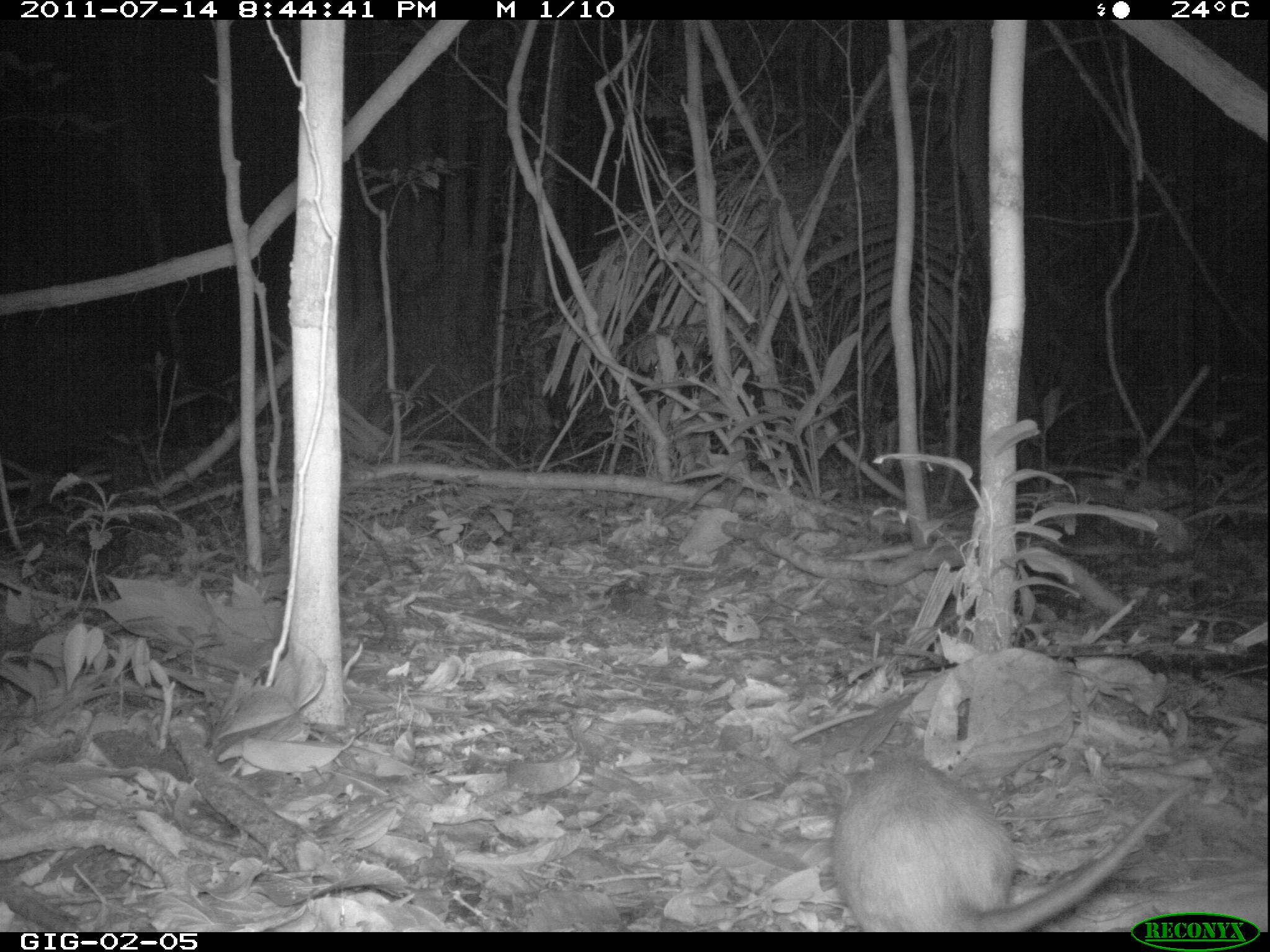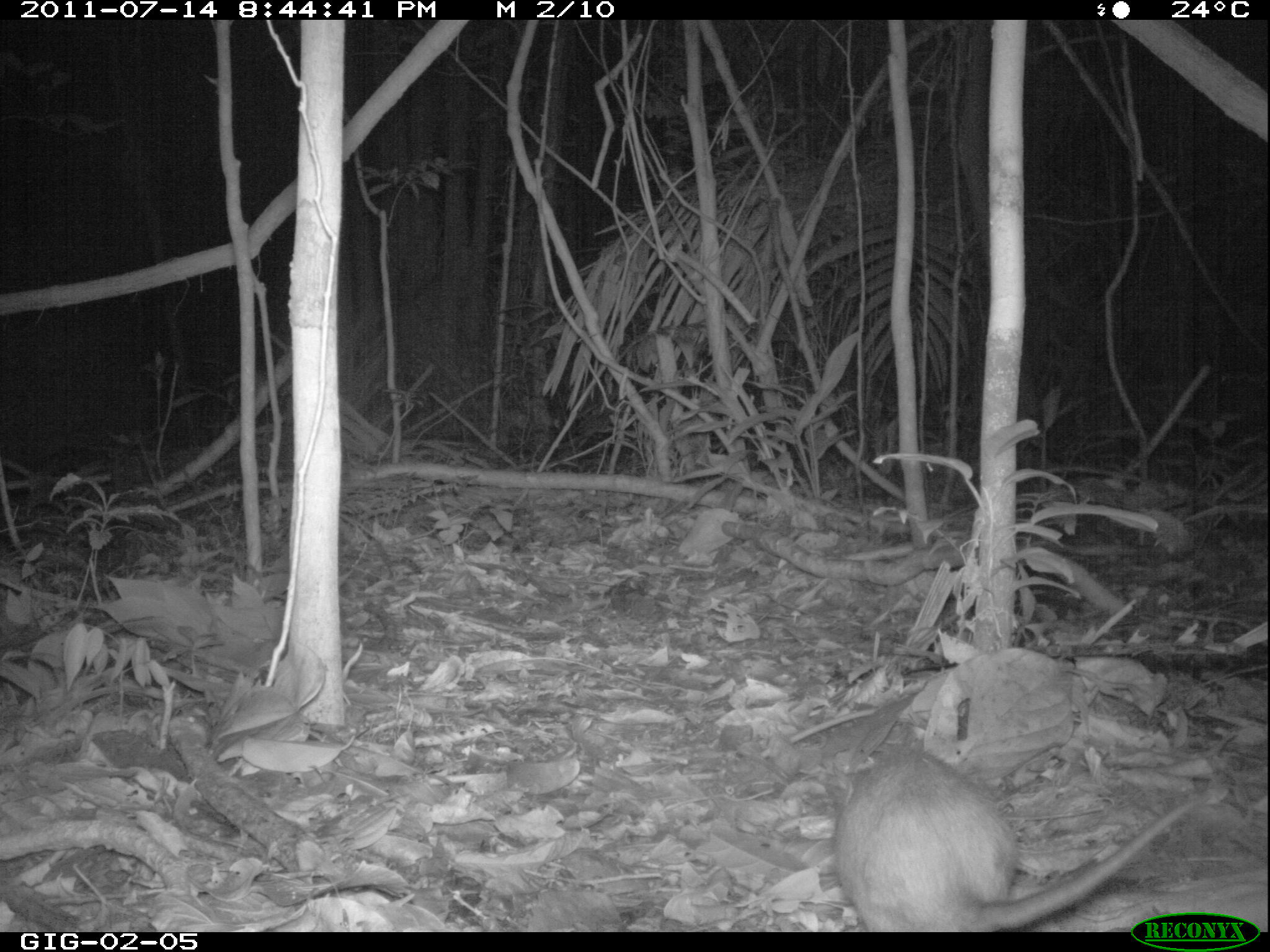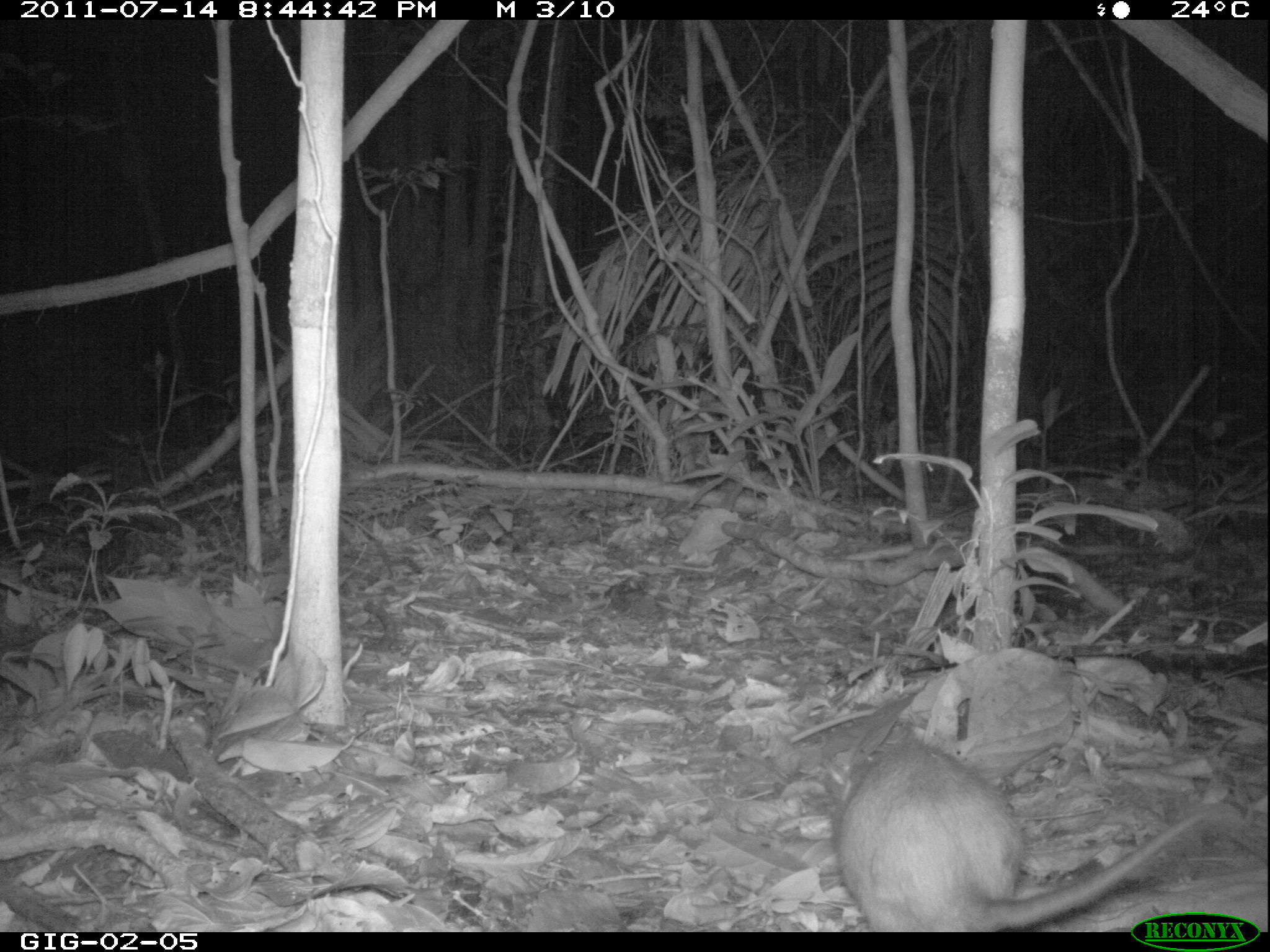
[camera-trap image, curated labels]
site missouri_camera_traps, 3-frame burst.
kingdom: Animalia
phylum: Chordata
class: Mammalia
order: Rodentia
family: Muridae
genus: Rattus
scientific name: Rattus praetor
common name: spiny rat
Spiny rat (Rattus praetor). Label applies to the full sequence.